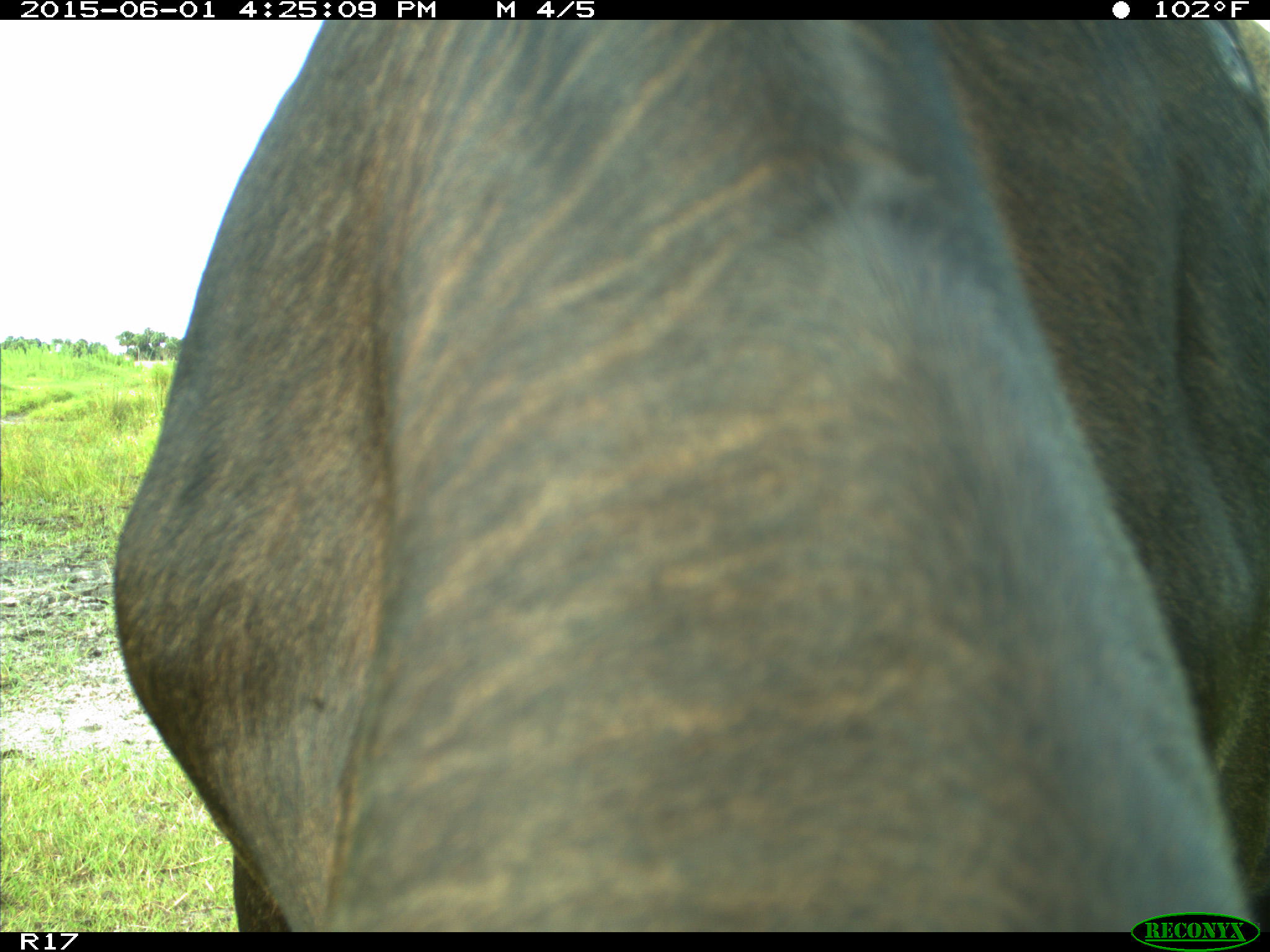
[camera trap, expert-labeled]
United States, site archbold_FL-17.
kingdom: Animalia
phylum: Chordata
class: Mammalia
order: Artiodactyla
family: Bovidae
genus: Bos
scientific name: Bos taurus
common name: domestic cow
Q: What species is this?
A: Bos taurus (domestic cow).